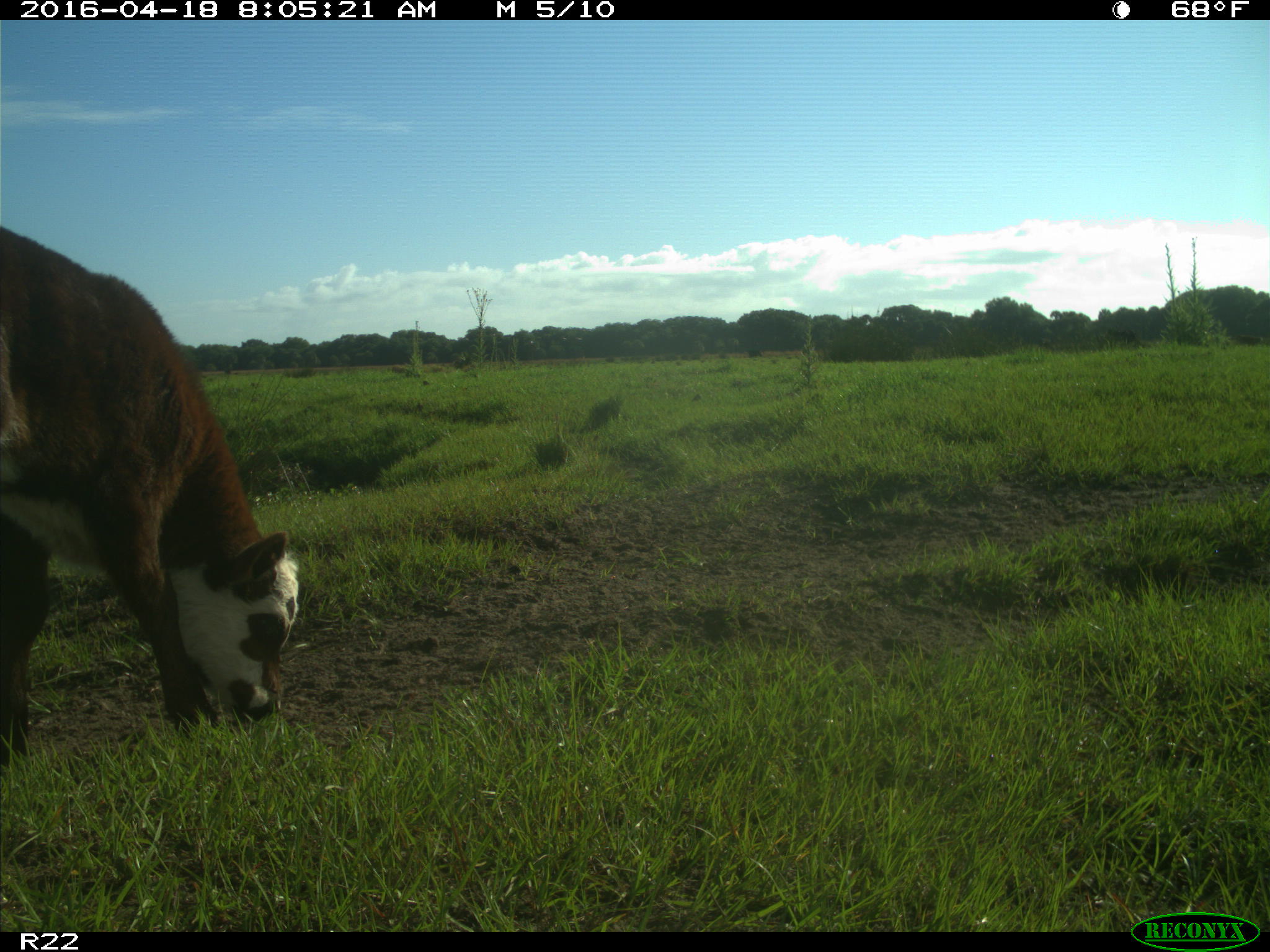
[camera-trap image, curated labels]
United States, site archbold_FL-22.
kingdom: Animalia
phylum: Chordata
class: Mammalia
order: Artiodactyla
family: Bovidae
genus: Bos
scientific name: Bos taurus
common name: domestic cow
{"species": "Bos taurus (domestic cow)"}